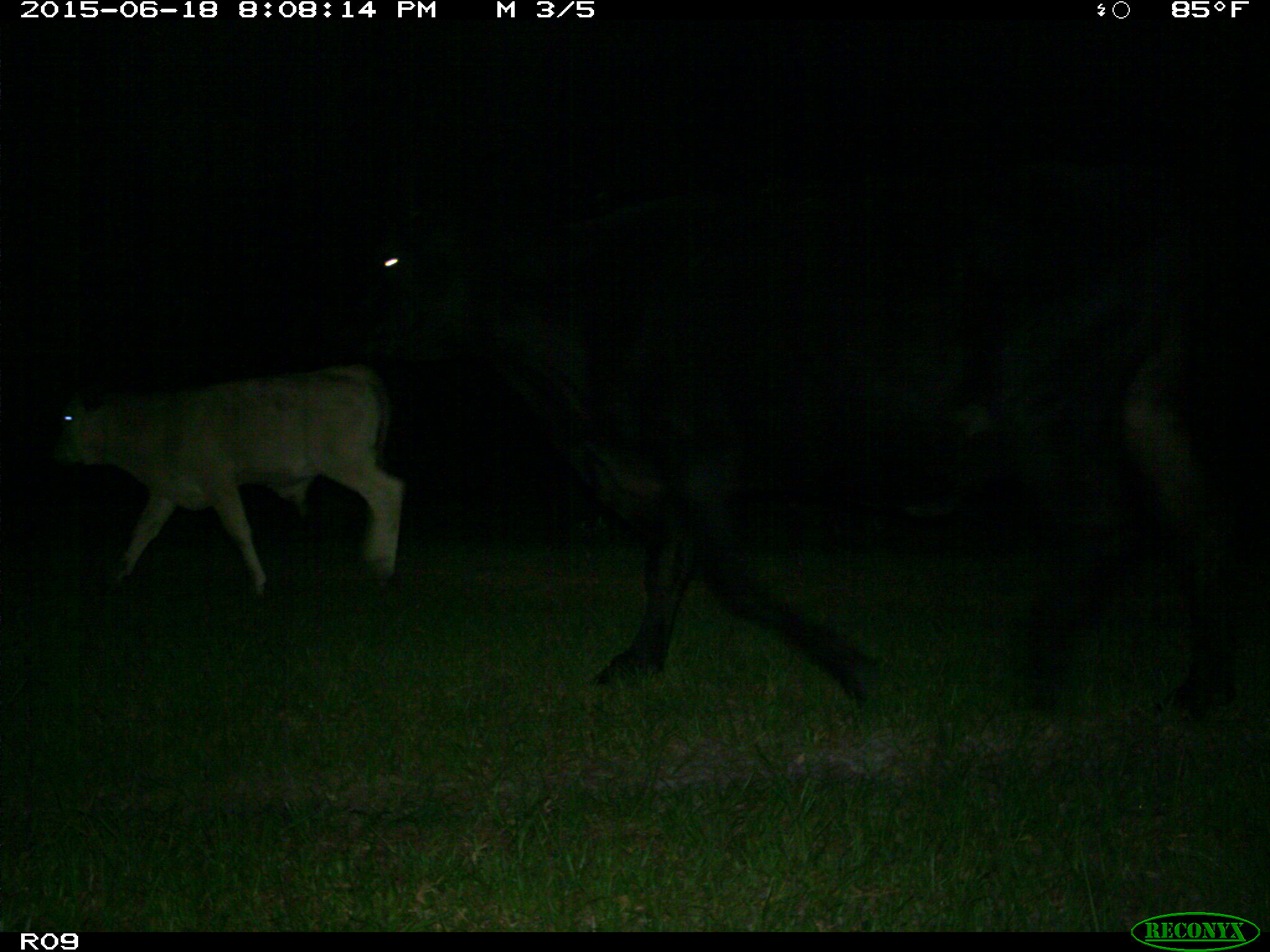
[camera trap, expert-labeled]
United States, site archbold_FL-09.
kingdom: Animalia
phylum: Chordata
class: Mammalia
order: Artiodactyla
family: Bovidae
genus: Bos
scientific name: Bos taurus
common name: domestic cow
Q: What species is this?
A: Bos taurus (domestic cow).